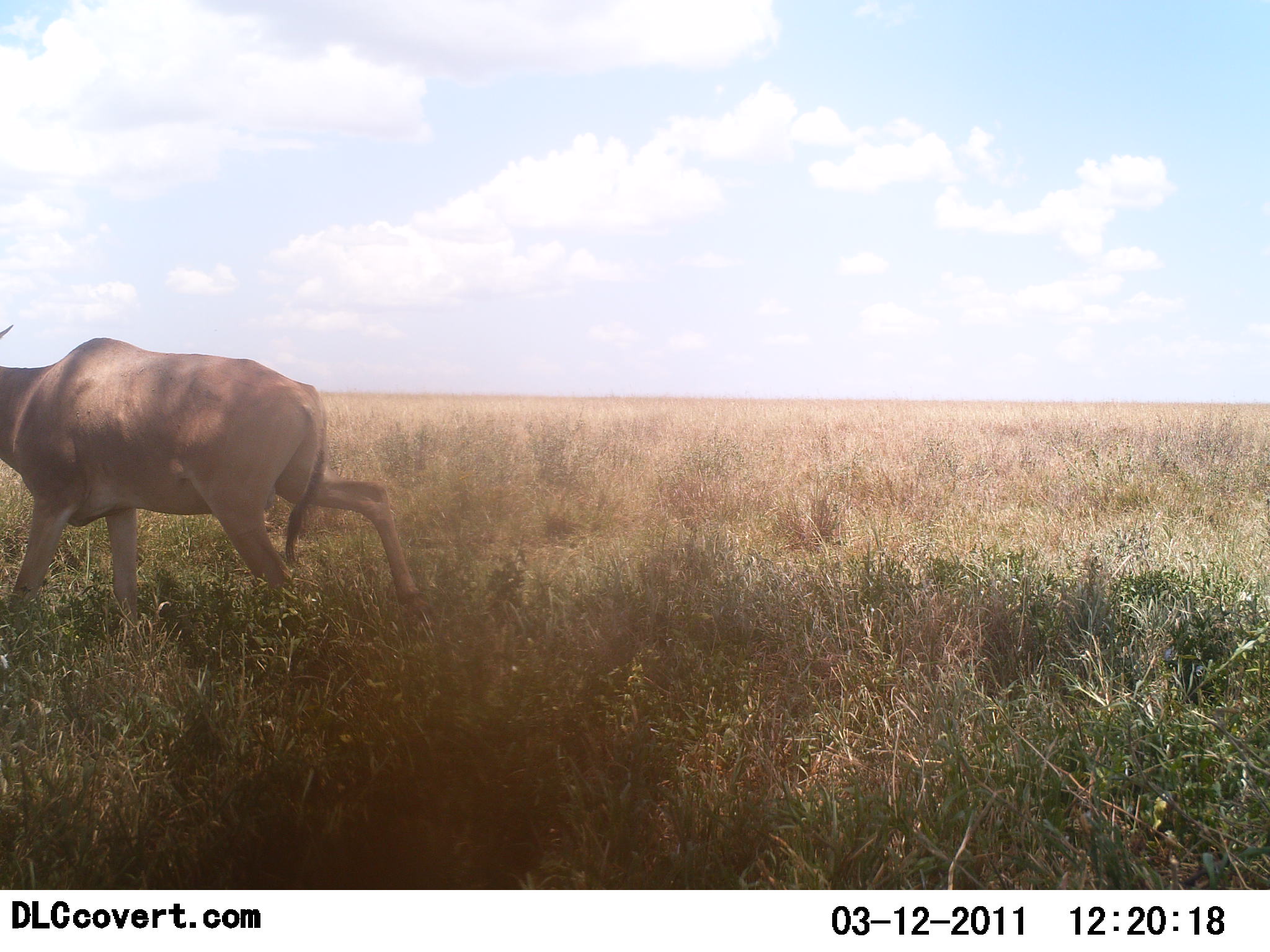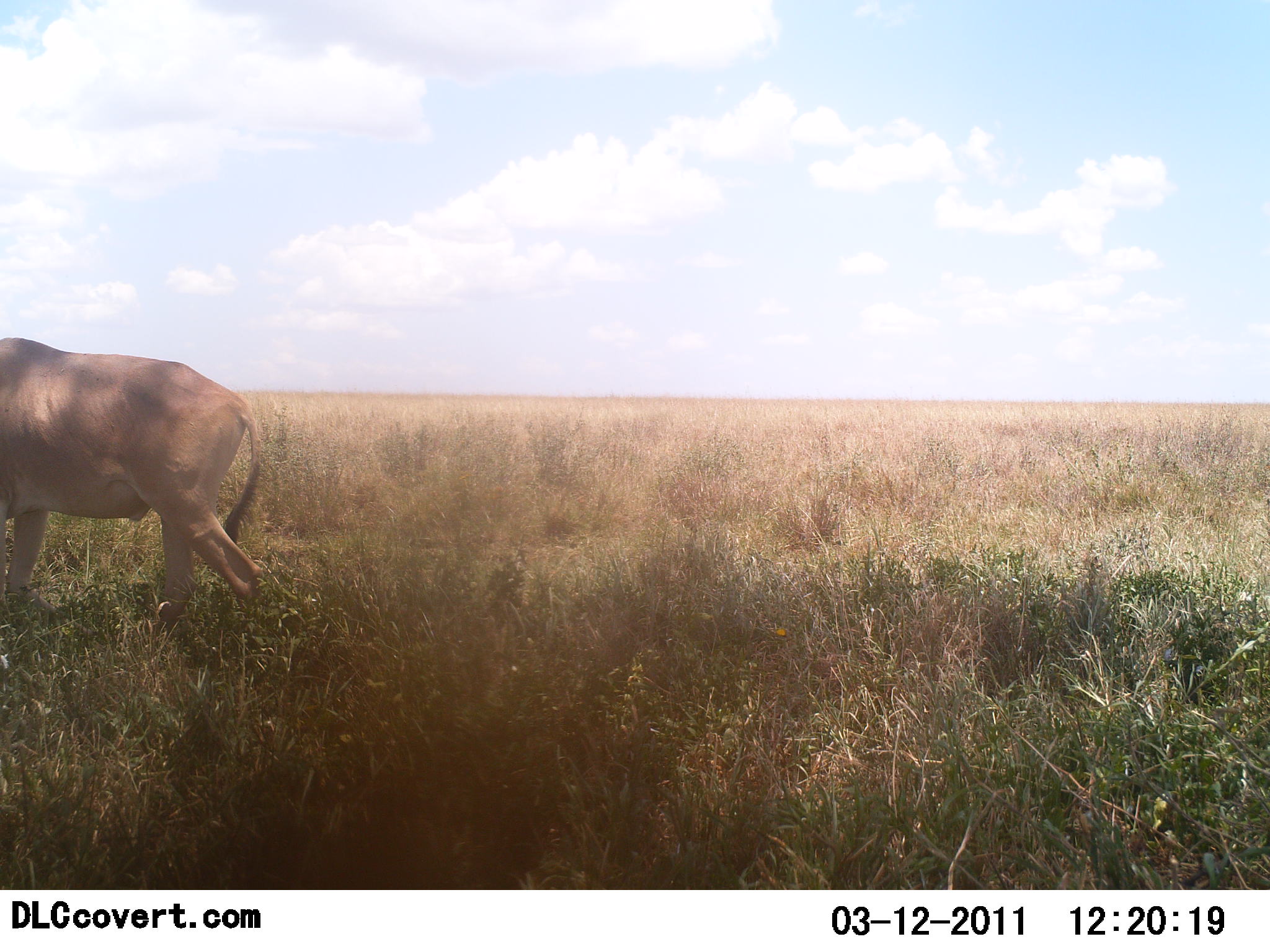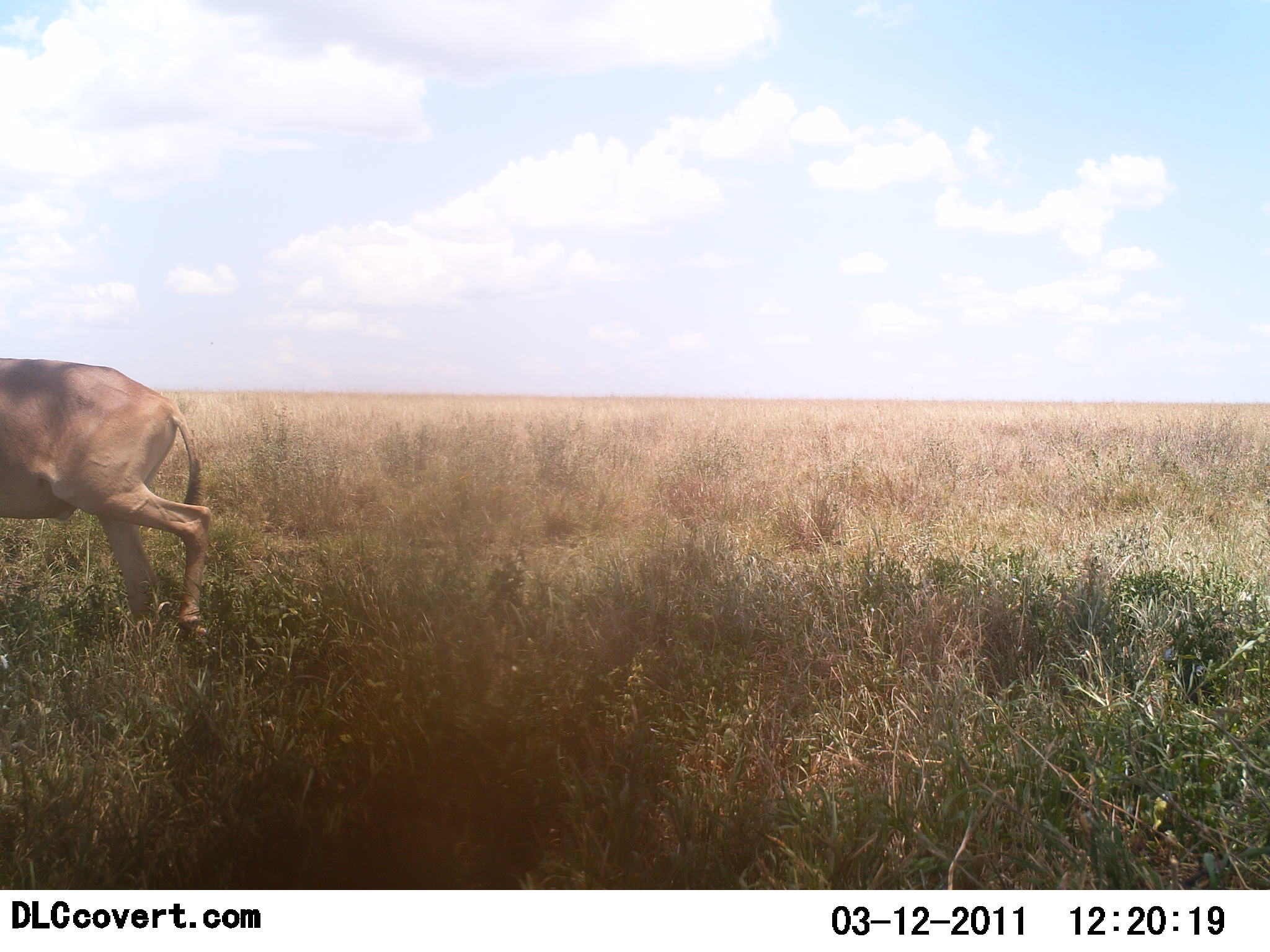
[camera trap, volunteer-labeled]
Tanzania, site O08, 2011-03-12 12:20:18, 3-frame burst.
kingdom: Animalia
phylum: Chordata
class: Mammalia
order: Artiodactyla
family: Bovidae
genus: Alcelaphus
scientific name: Alcelaphus buselaphus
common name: hartebeest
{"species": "hartebeest (Alcelaphus buselaphus)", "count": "1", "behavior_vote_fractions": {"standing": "11%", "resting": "0%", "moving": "89%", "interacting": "0%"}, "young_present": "0%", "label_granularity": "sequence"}